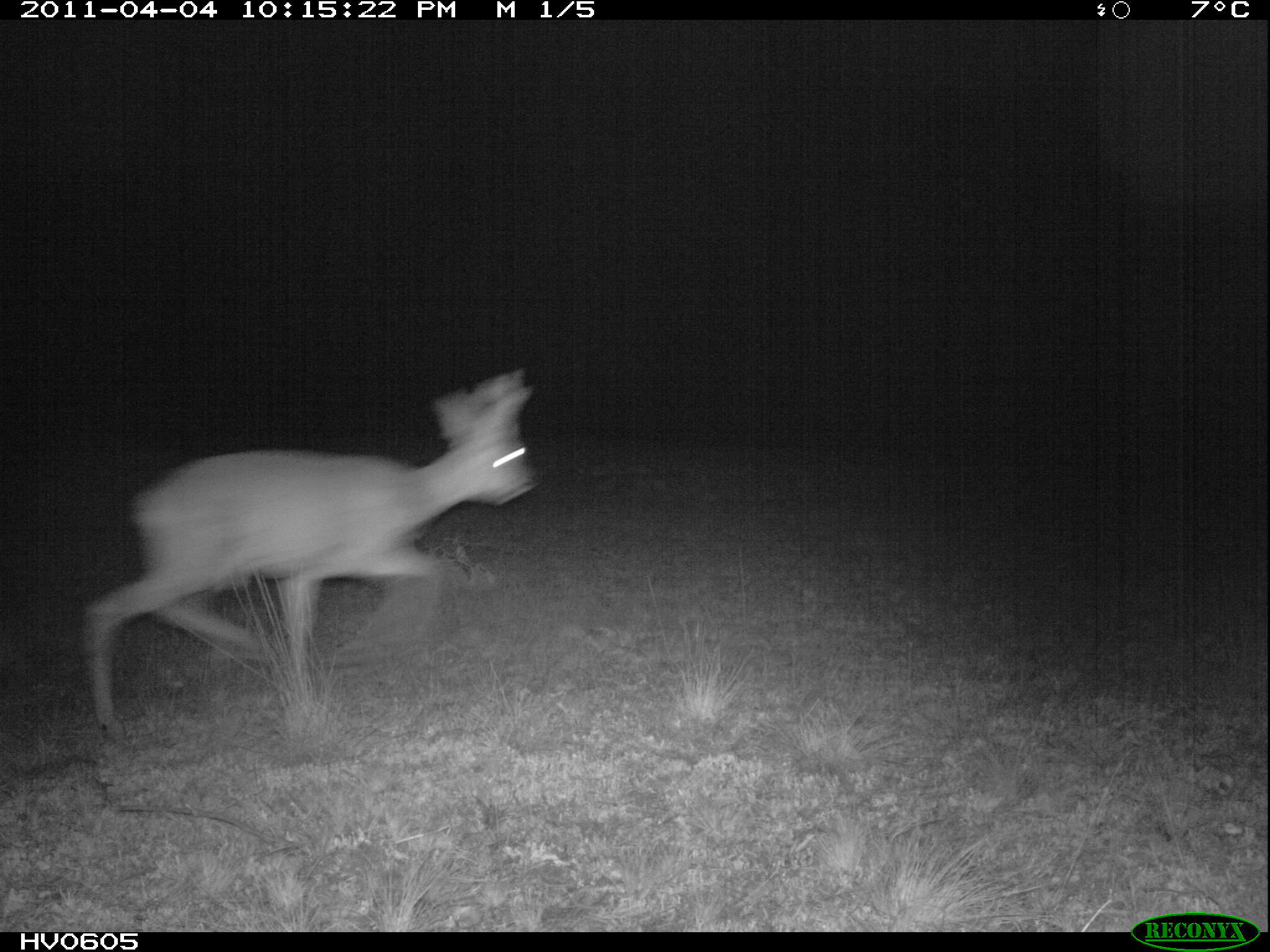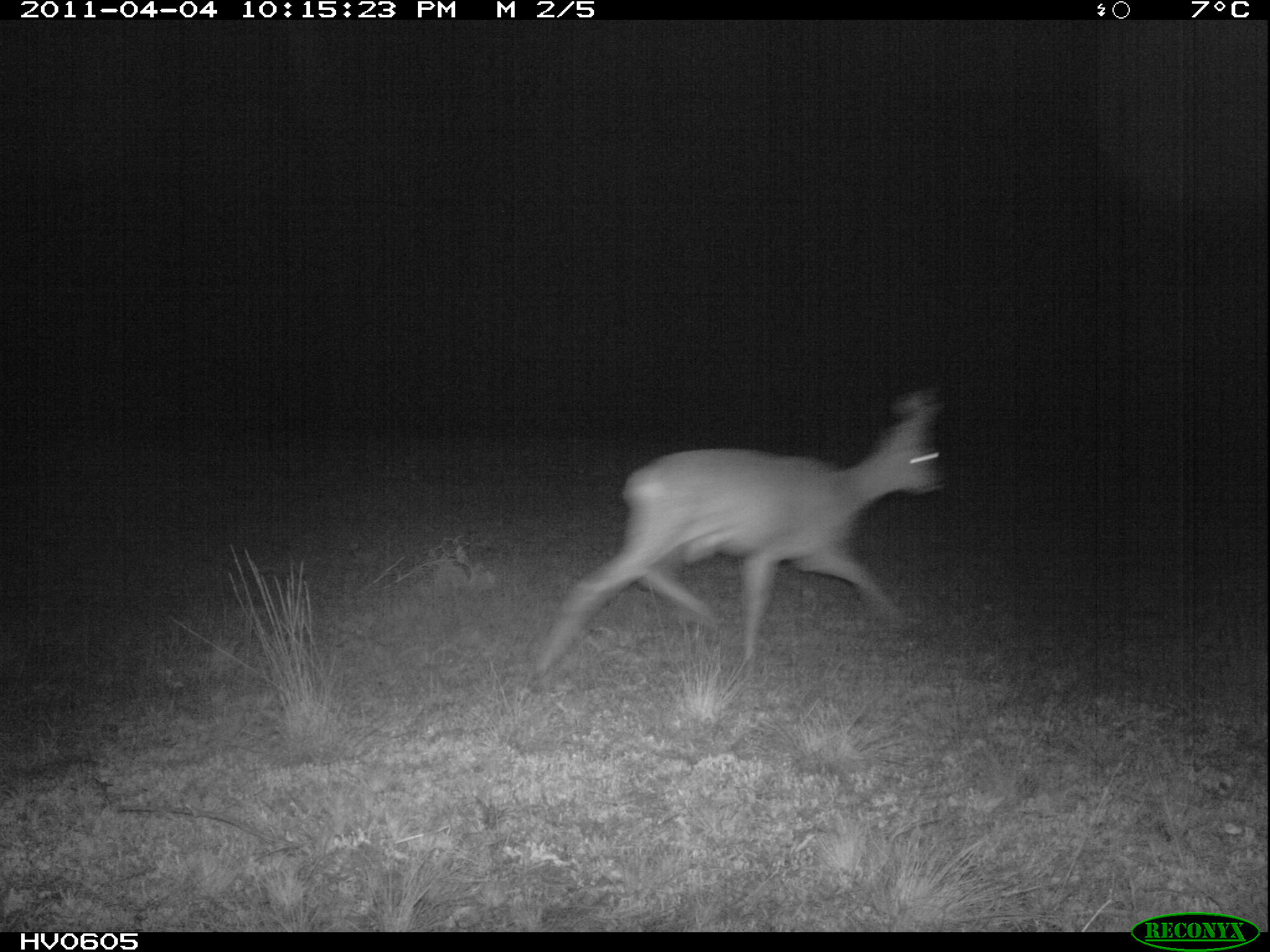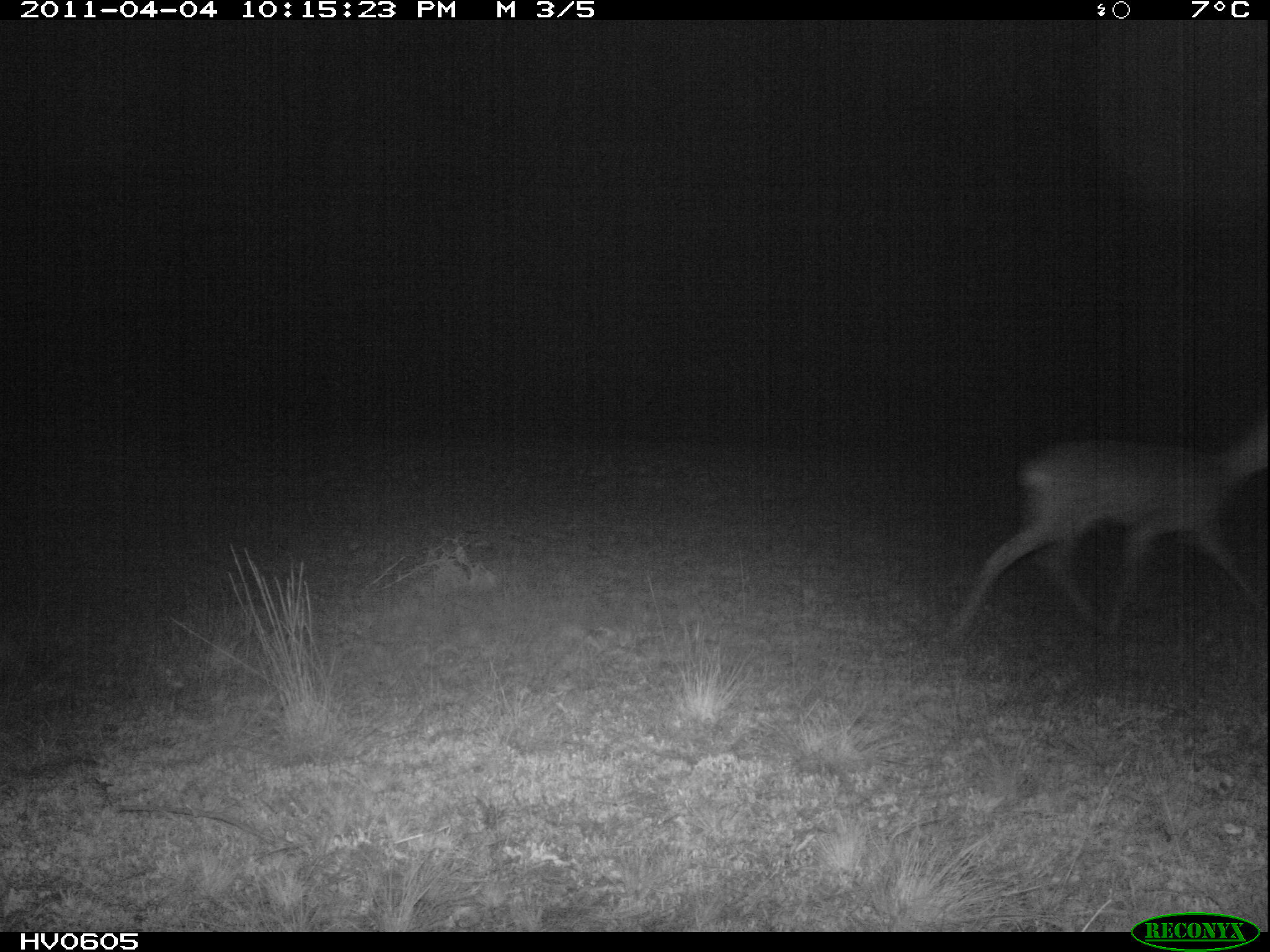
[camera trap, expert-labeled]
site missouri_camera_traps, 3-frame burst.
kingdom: Animalia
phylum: Chordata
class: Mammalia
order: Artiodactyla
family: Cervidae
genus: Capreolus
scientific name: Capreolus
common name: roe deer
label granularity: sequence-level